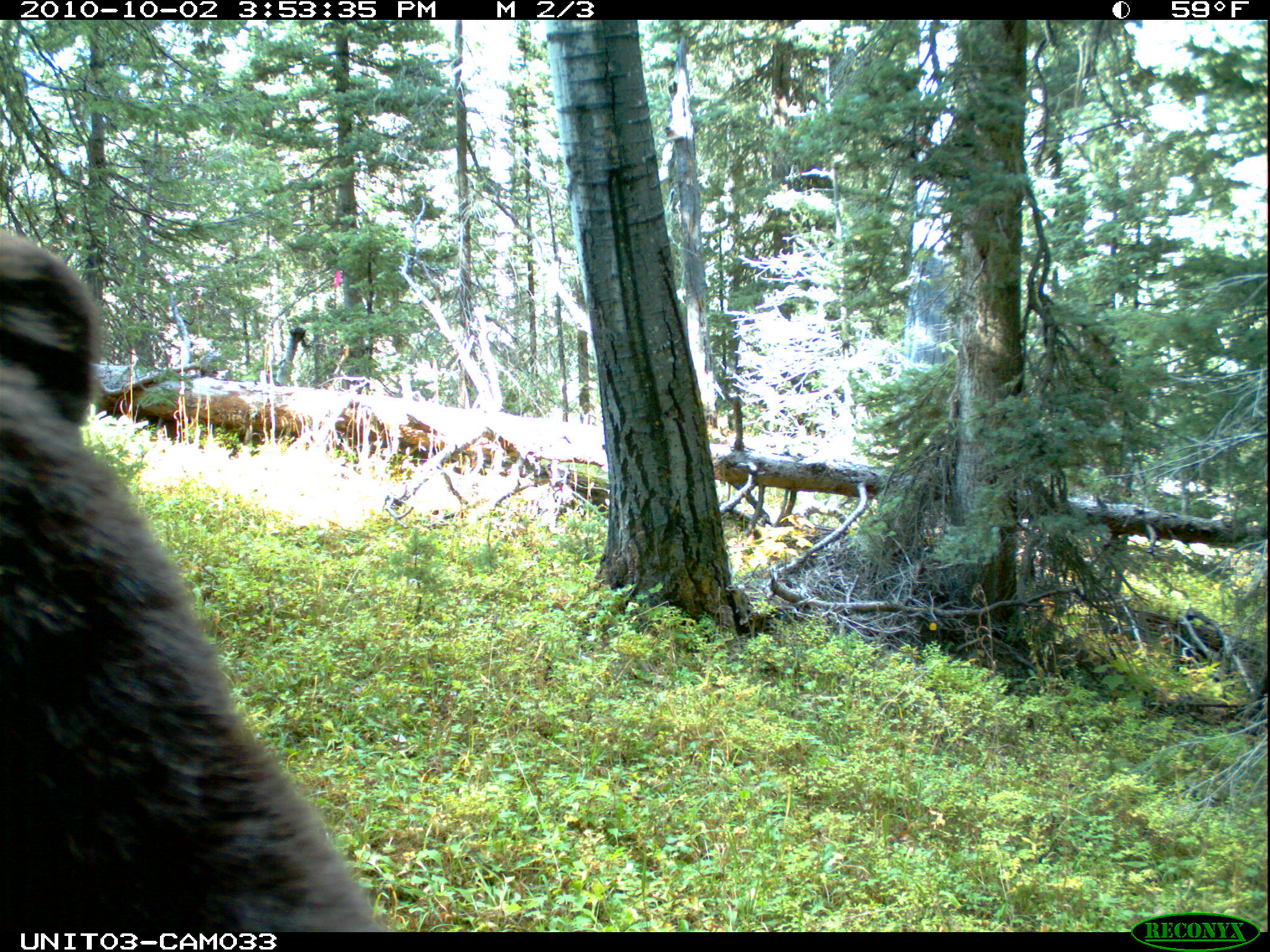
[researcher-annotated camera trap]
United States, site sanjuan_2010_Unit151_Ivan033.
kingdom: Animalia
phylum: Chordata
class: Mammalia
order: Carnivora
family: Ursidae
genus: Ursus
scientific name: Ursus americanus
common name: american black bear